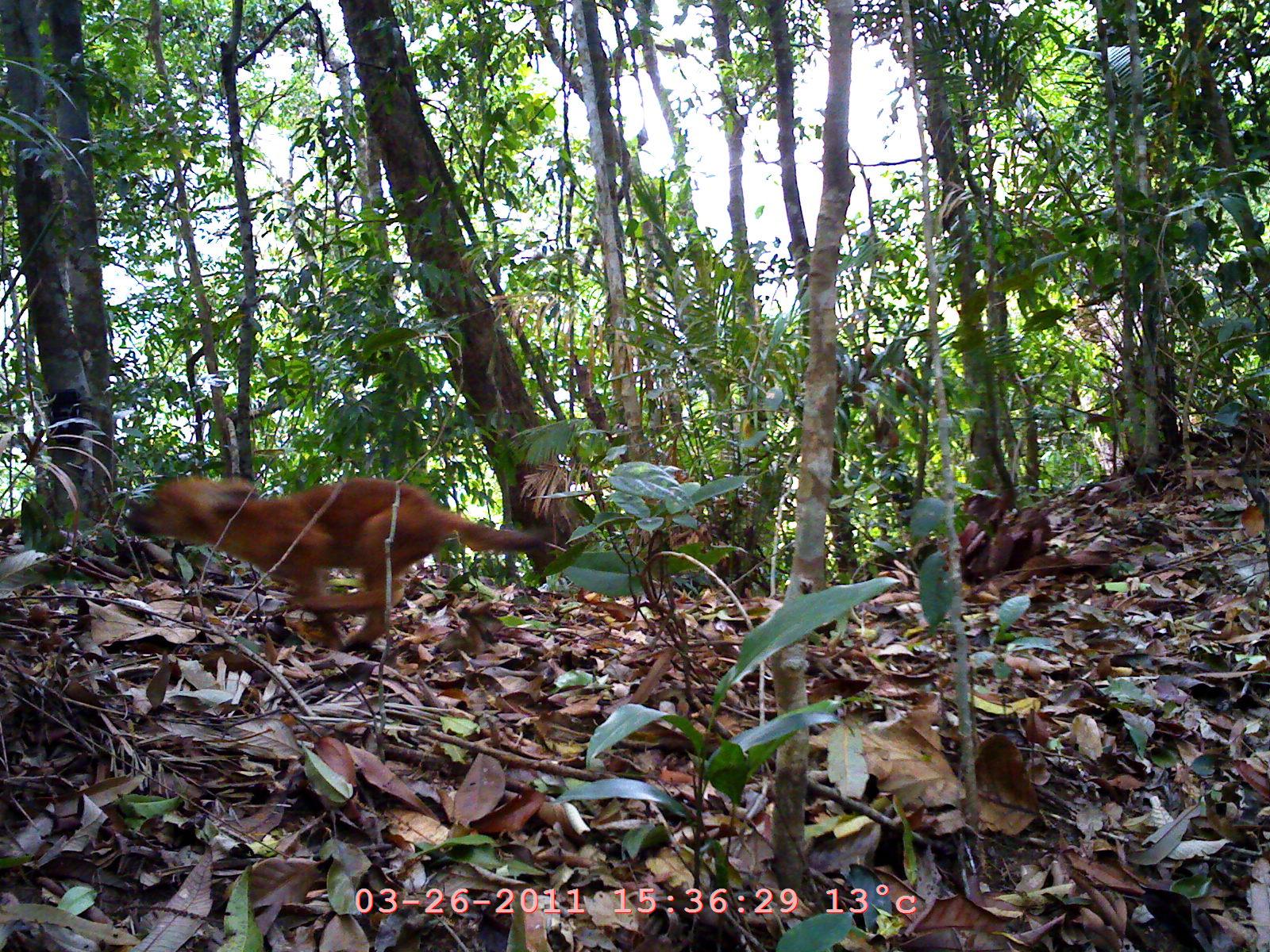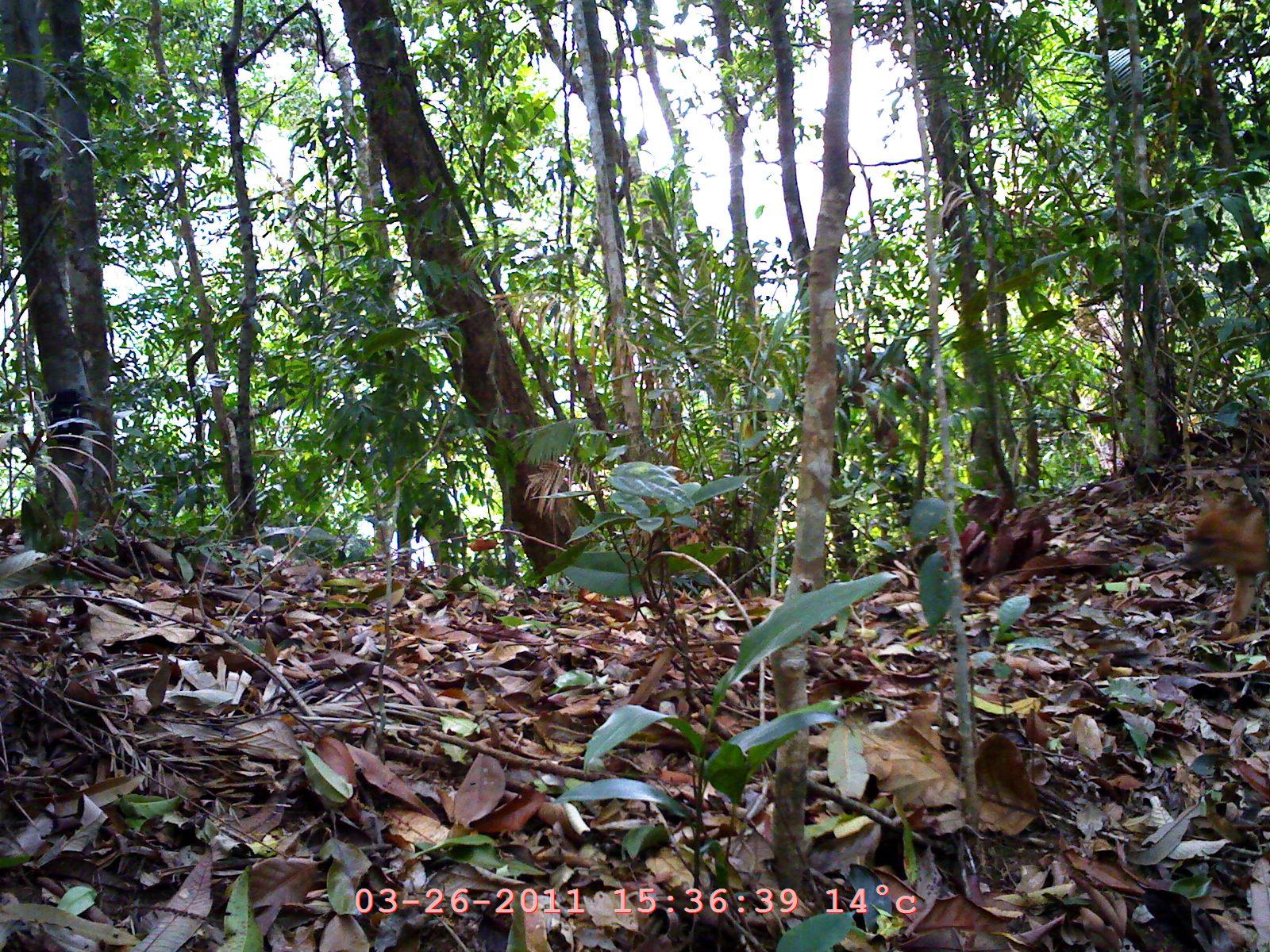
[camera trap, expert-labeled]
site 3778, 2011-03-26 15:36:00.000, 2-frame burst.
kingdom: Animalia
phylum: Chordata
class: Mammalia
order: Carnivora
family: Canidae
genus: Cuon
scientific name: Cuon alpinus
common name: dhole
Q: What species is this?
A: Cuon alpinus (dhole).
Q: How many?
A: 1.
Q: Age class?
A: Juvenile.